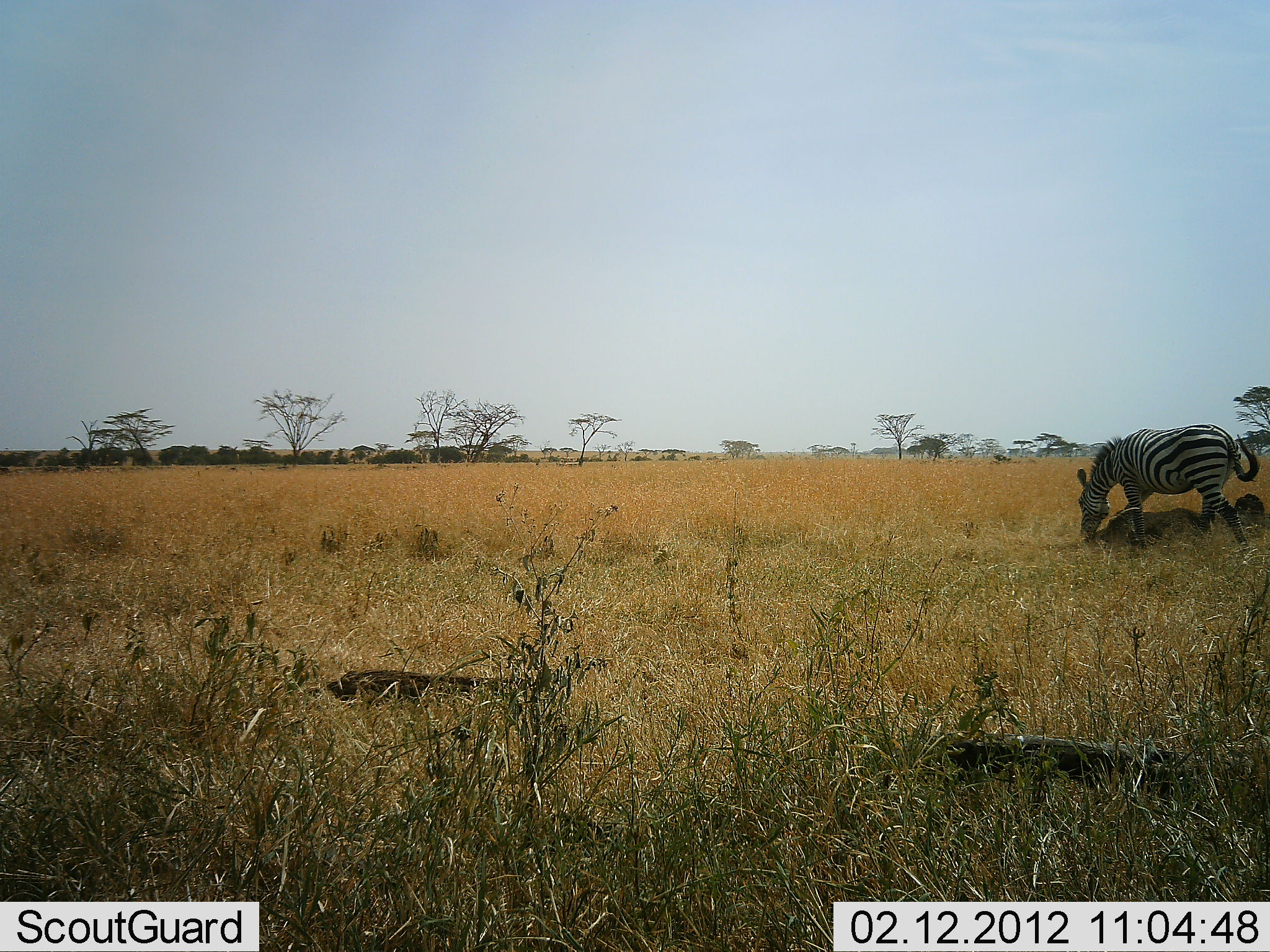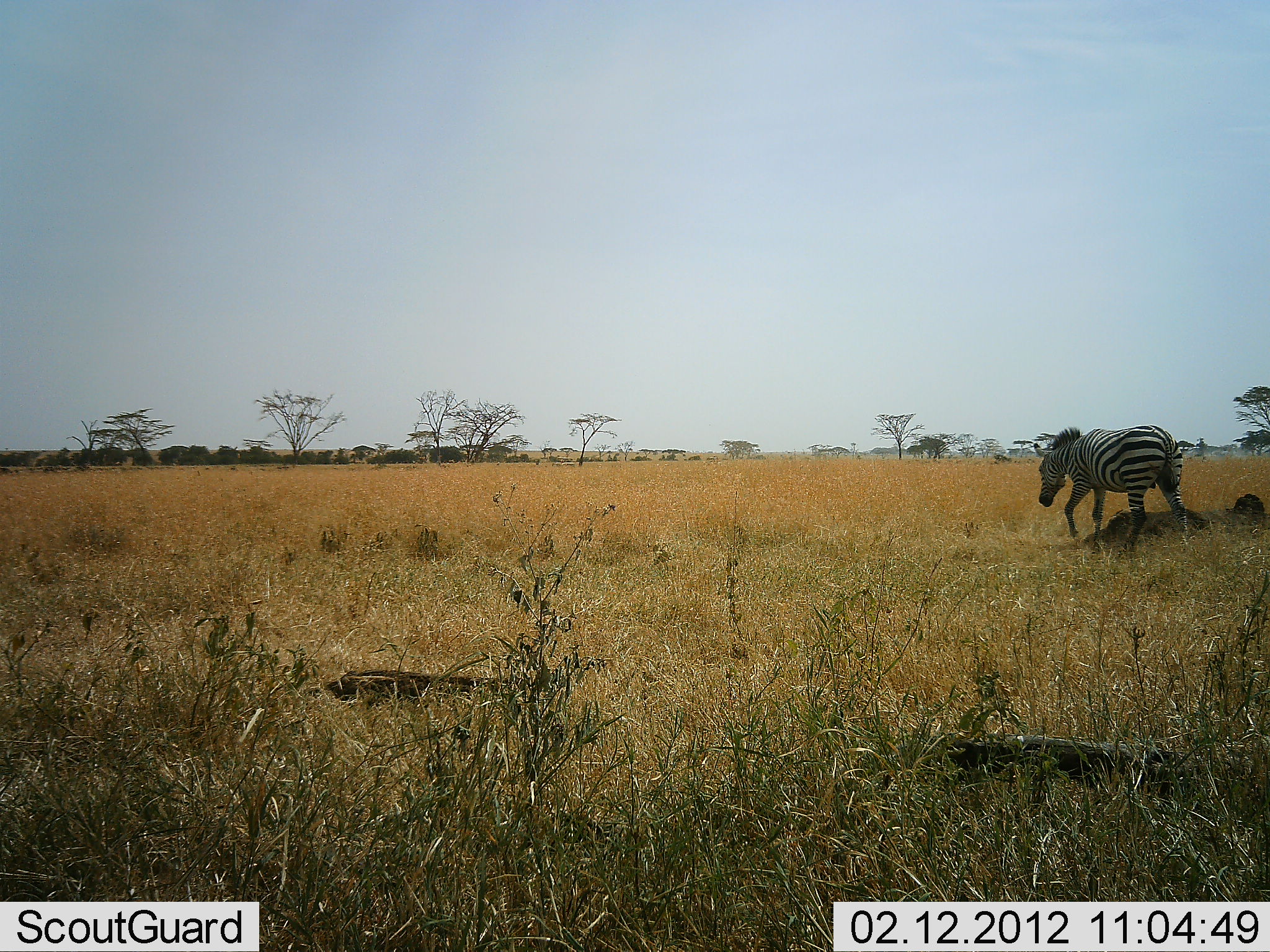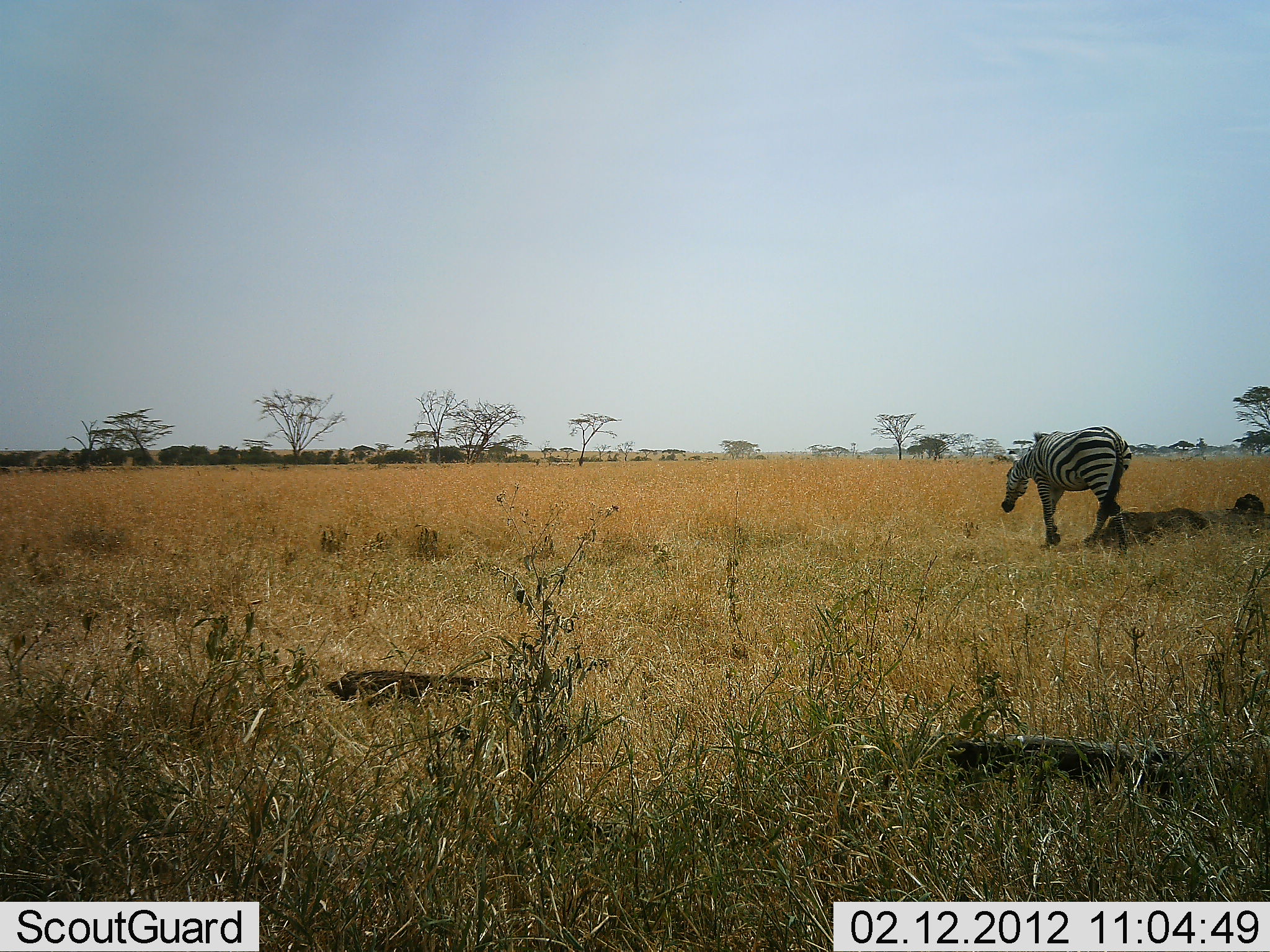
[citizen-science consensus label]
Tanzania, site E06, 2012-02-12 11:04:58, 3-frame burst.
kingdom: Animalia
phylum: Chordata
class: Mammalia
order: Perissodactyla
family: Equidae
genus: Equus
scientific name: Equus quagga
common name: plains zebra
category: zebra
Zebra (plains zebra) (Equus quagga), count 1. Behavior (volunteer vote fractions): standing 12%, resting 0%, moving 94%, interacting 0%. Young present (vote fraction): 0%. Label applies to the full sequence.